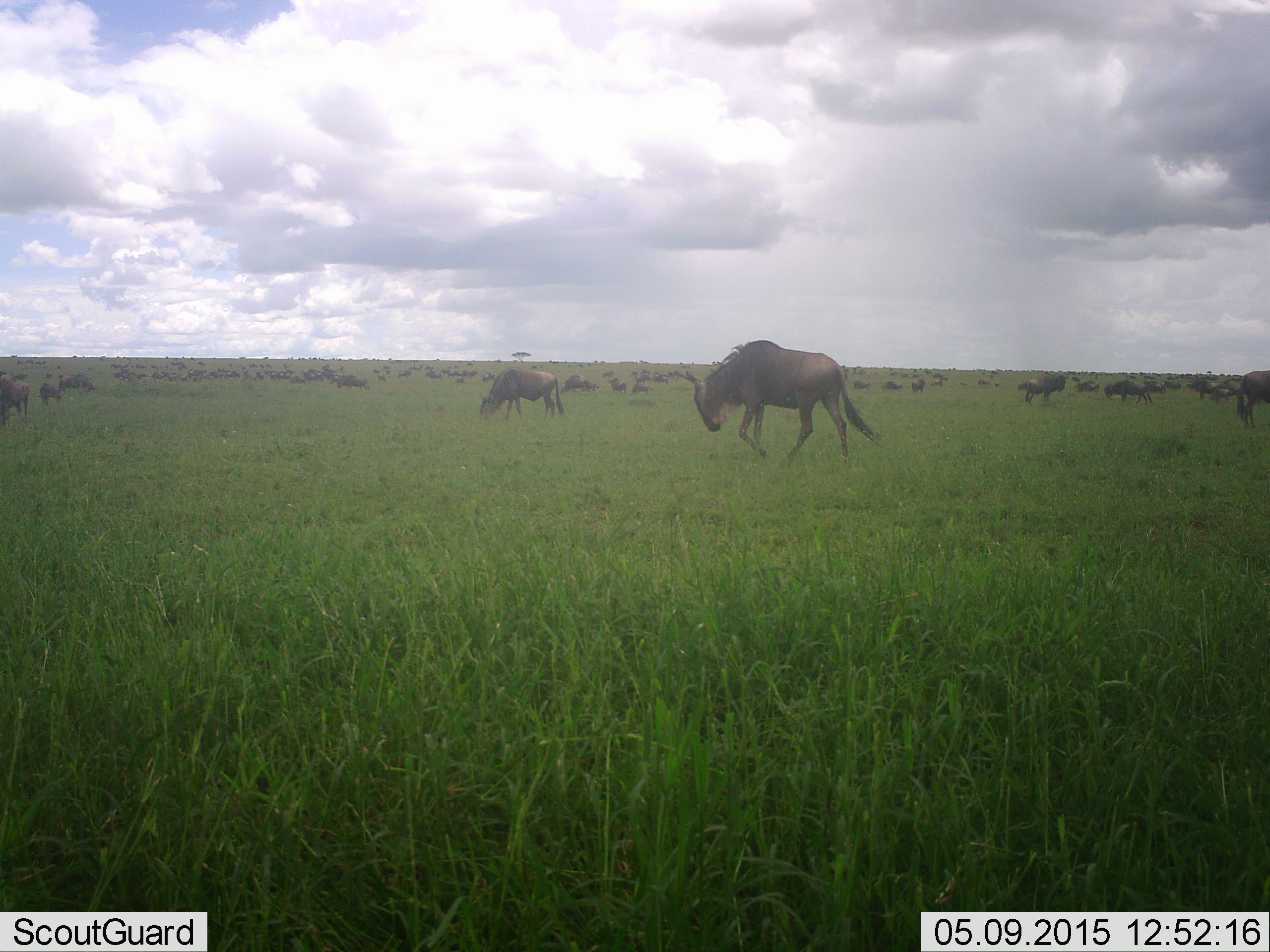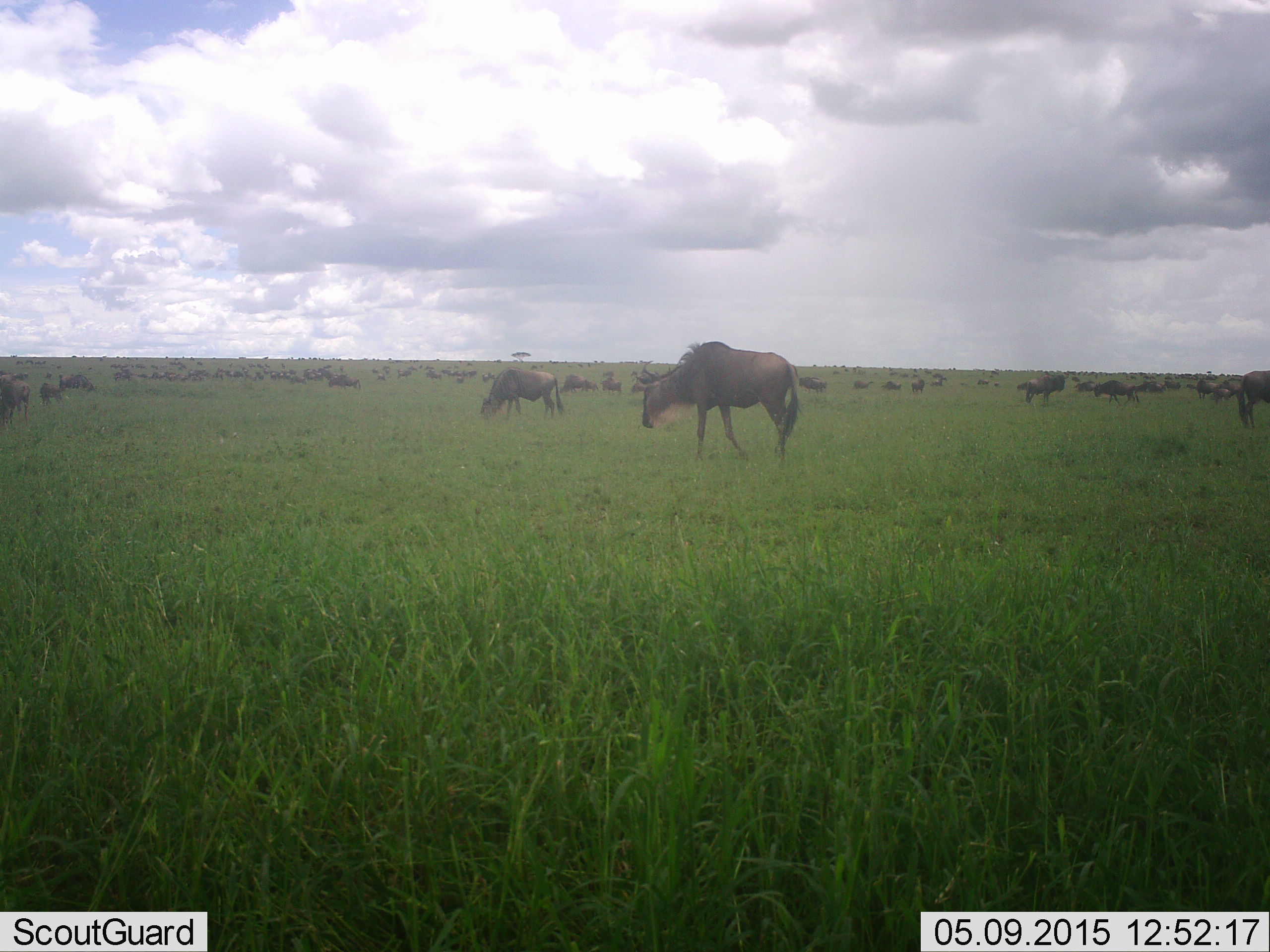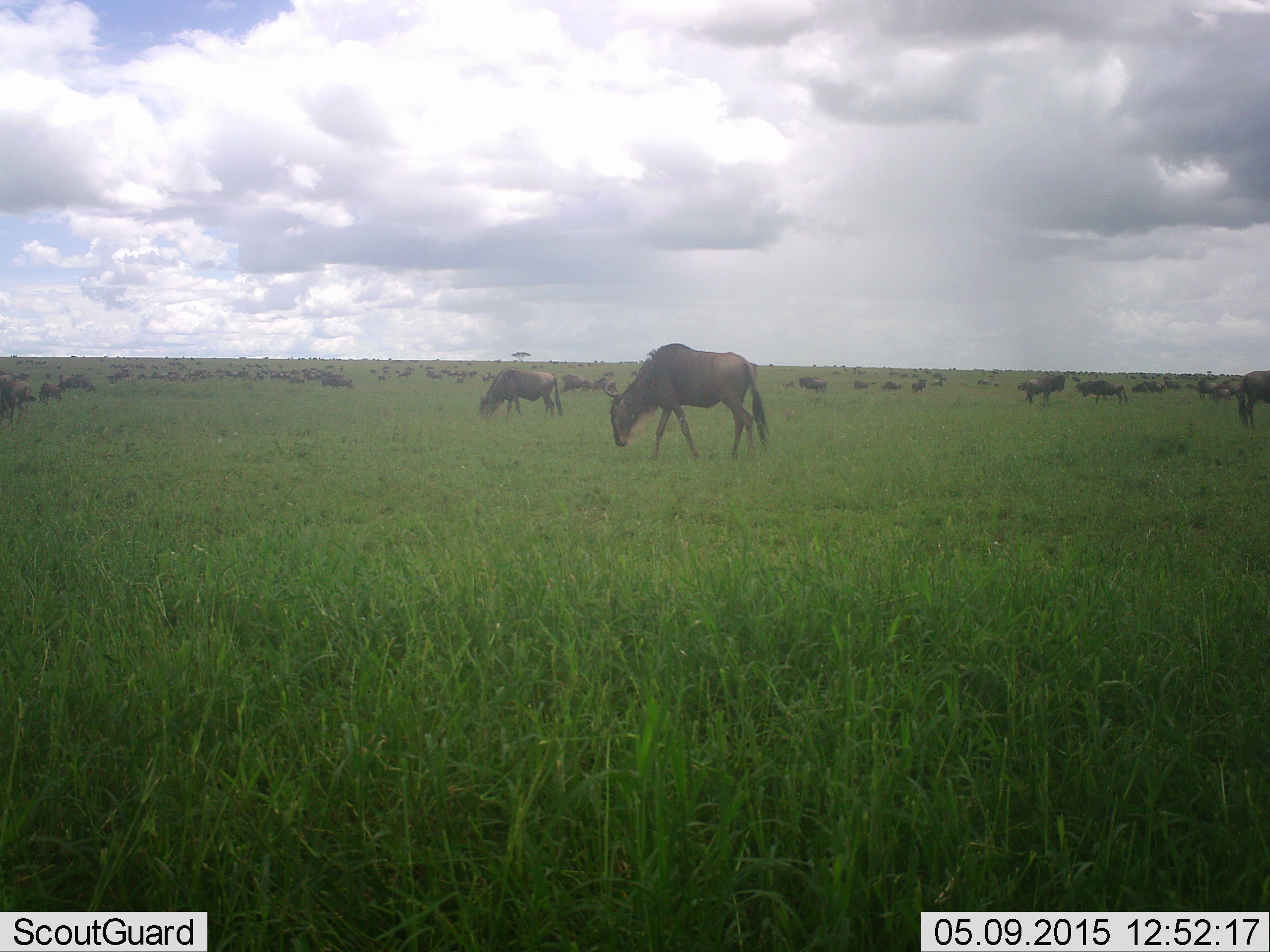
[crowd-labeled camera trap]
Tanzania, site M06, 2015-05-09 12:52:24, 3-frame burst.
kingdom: Animalia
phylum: Chordata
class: Mammalia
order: Artiodactyla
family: Bovidae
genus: Connochaetes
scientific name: Connochaetes taurinus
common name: blue wildebeest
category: wildebeest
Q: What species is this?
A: Wildebeest (blue wildebeest) (Connochaetes taurinus).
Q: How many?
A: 11-50.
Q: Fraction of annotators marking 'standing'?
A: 60%.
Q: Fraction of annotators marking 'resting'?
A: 10%.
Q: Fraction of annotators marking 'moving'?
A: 70%.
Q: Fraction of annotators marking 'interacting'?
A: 10%.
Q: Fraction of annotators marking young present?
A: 0%.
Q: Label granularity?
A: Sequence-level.